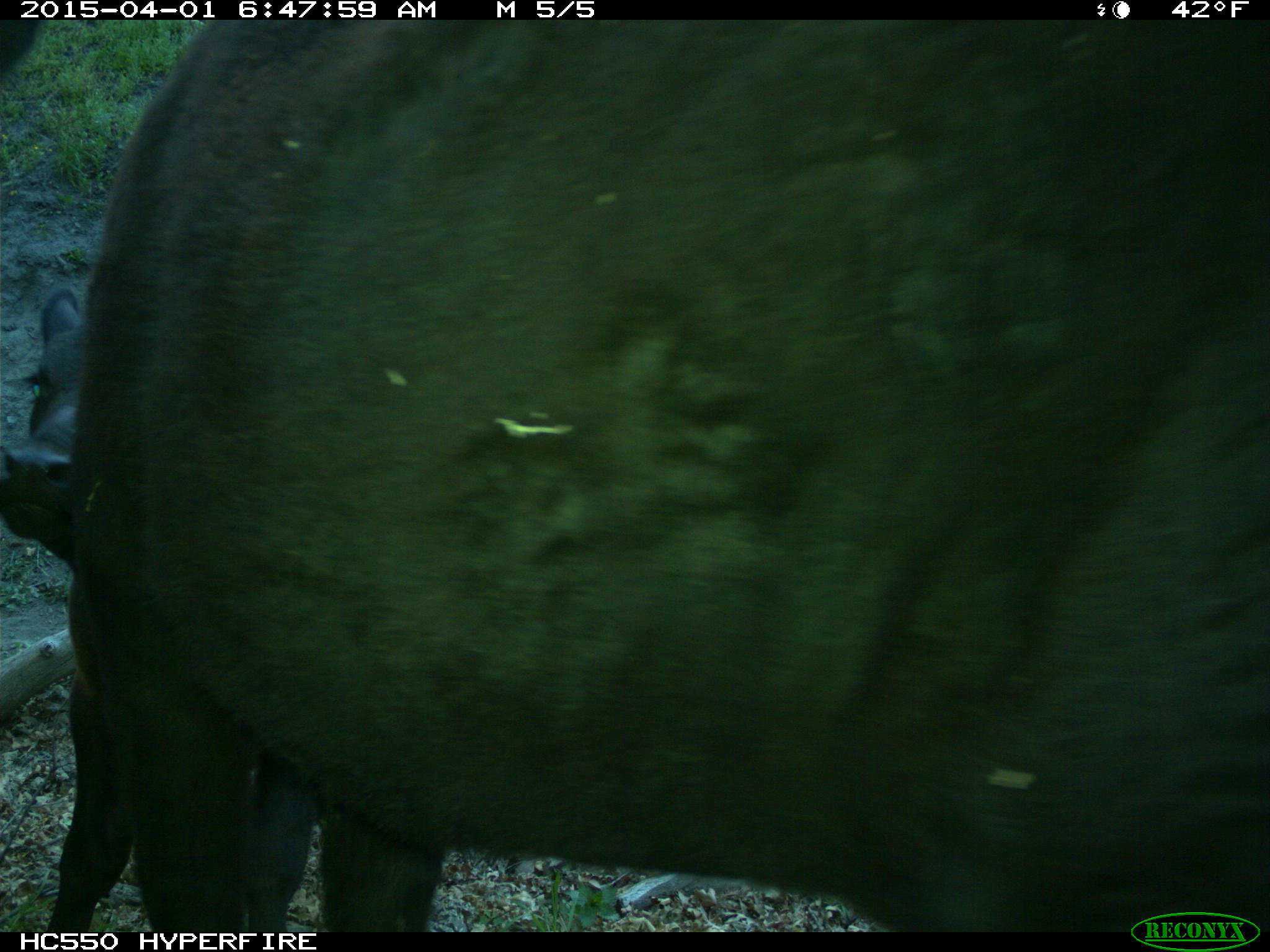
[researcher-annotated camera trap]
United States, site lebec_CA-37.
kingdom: Animalia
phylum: Chordata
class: Mammalia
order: Artiodactyla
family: Bovidae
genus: Bos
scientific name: Bos taurus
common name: domestic cow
Bos taurus (domestic cow).